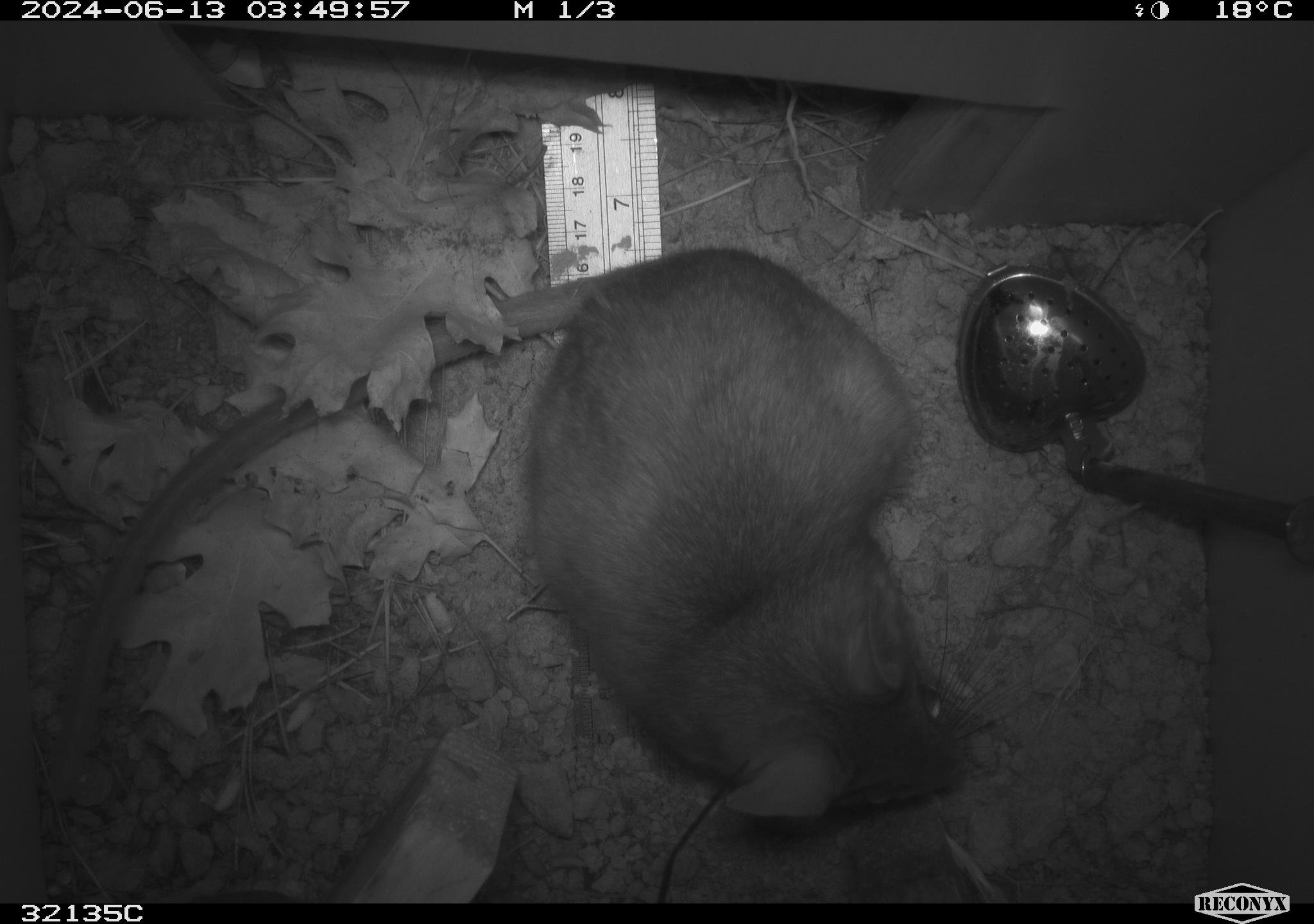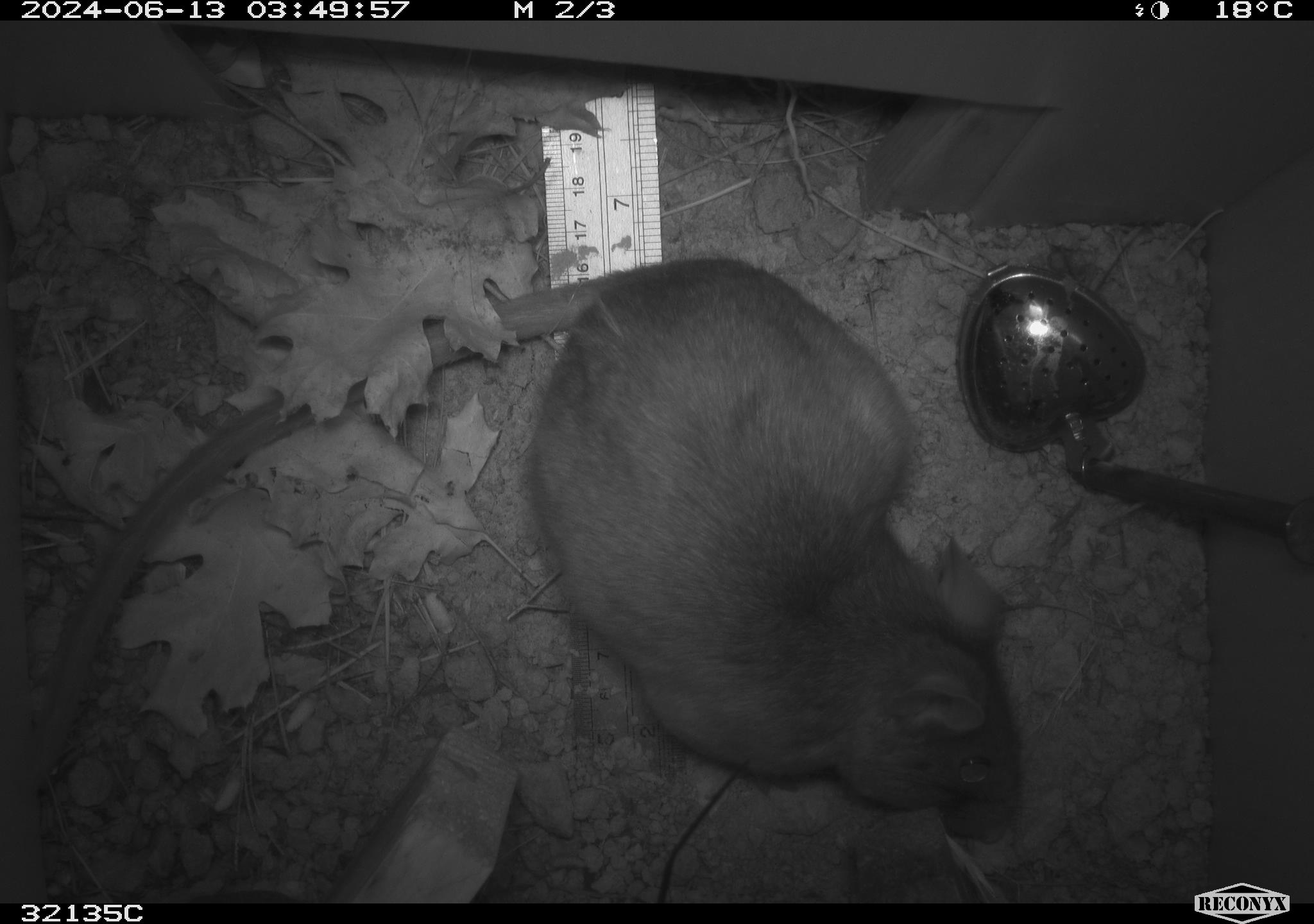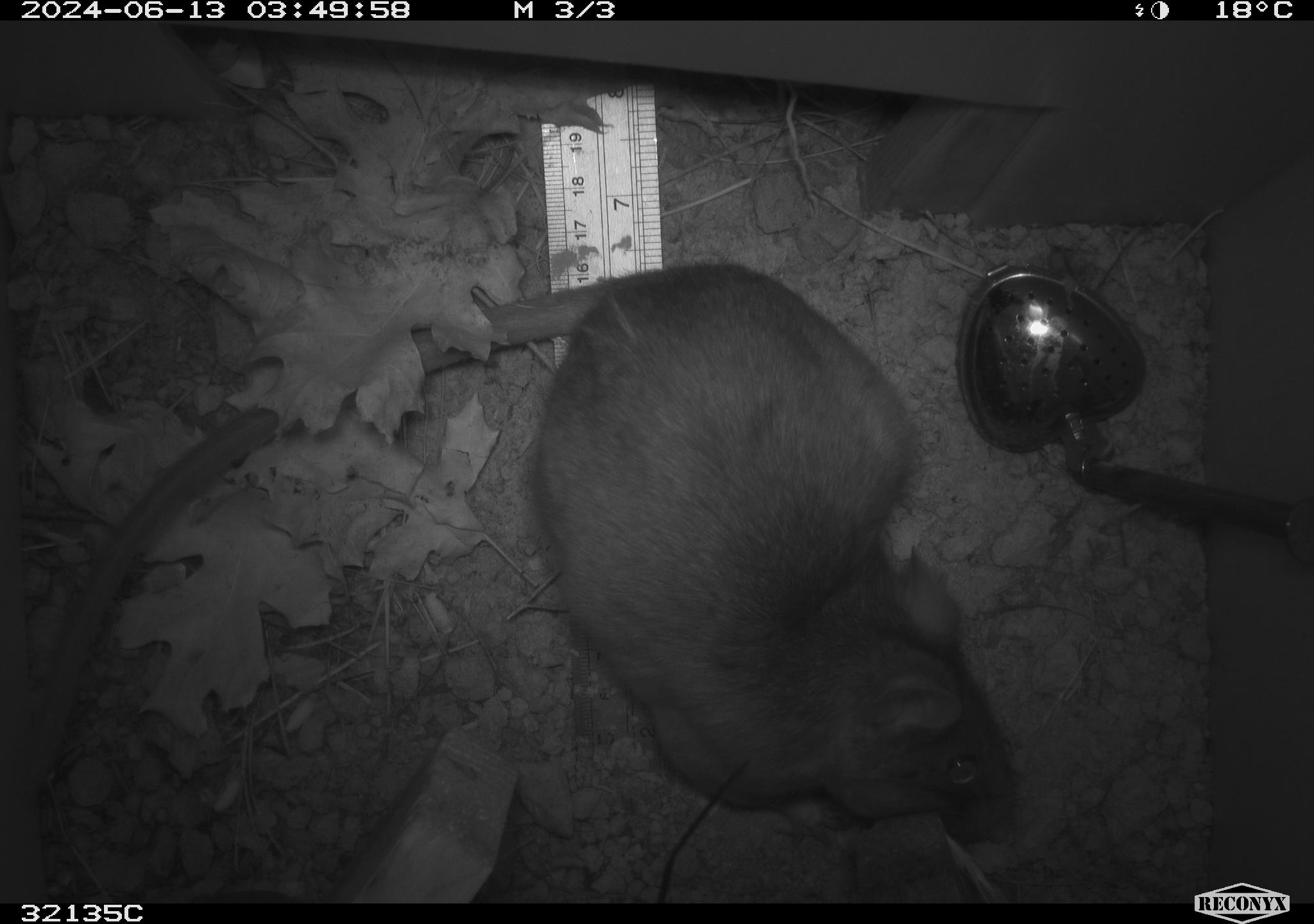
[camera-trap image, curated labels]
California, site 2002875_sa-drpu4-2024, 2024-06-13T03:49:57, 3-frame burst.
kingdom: Animalia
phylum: Chordata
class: Mammalia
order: Rodentia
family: Cricetidae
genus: Neotoma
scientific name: Neotoma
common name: pack rat or woodrat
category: neotoma species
Neotoma species (pack rat or woodrat) (Neotoma).